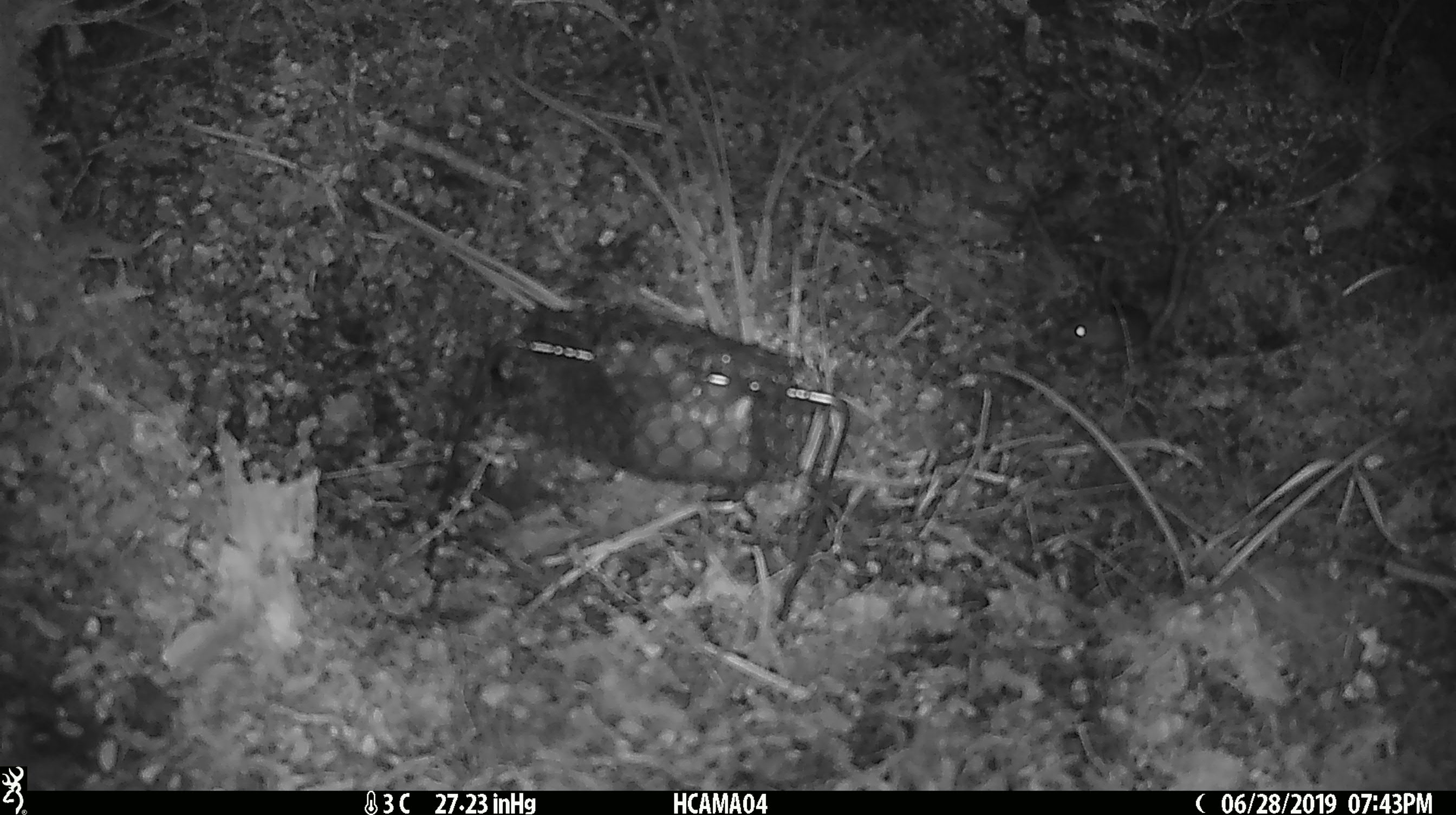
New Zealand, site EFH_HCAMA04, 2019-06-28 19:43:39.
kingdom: Animalia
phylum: Chordata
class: Mammalia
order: Rodentia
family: Muridae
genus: Mus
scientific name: Mus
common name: mouse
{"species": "mouse (Mus)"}